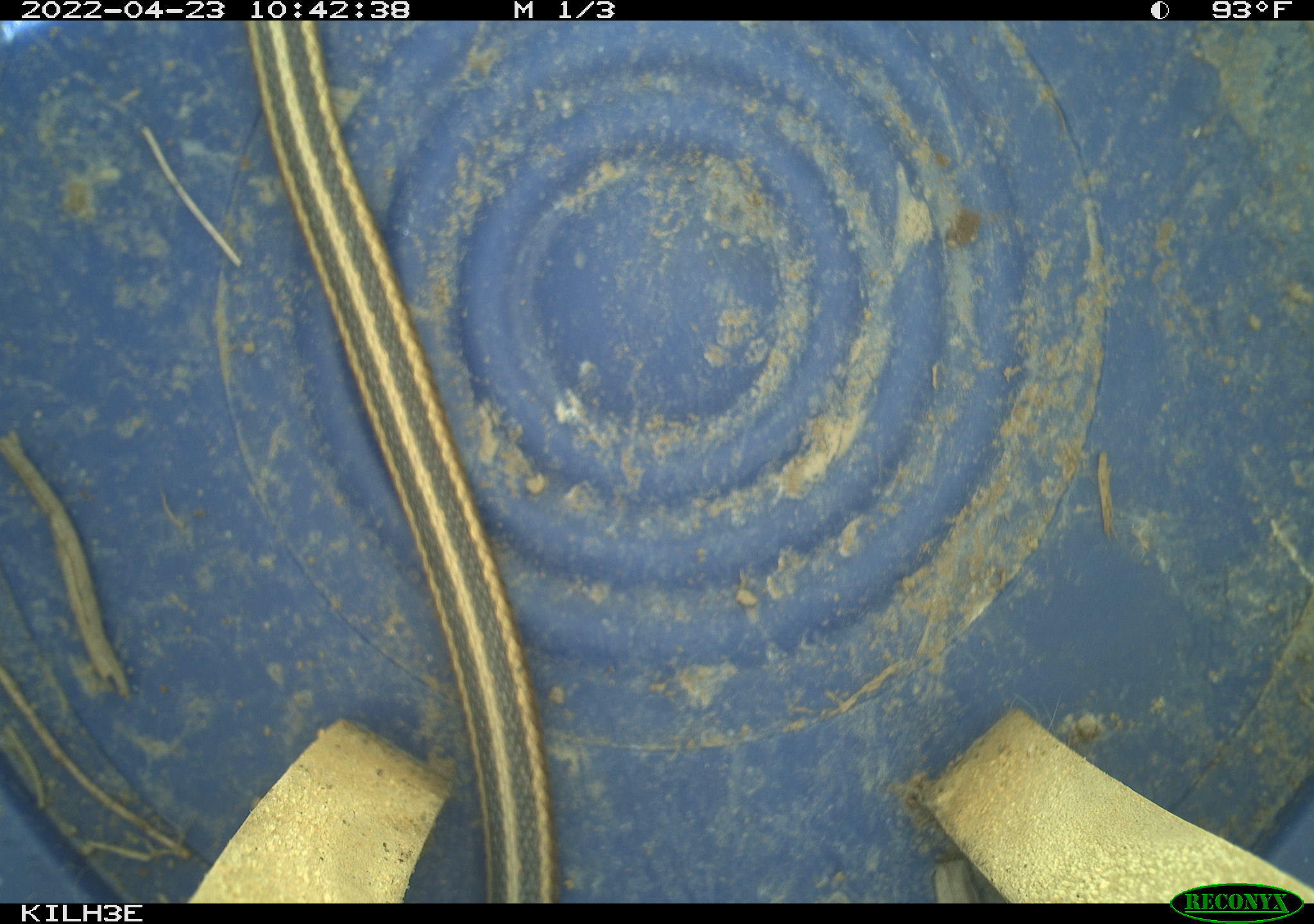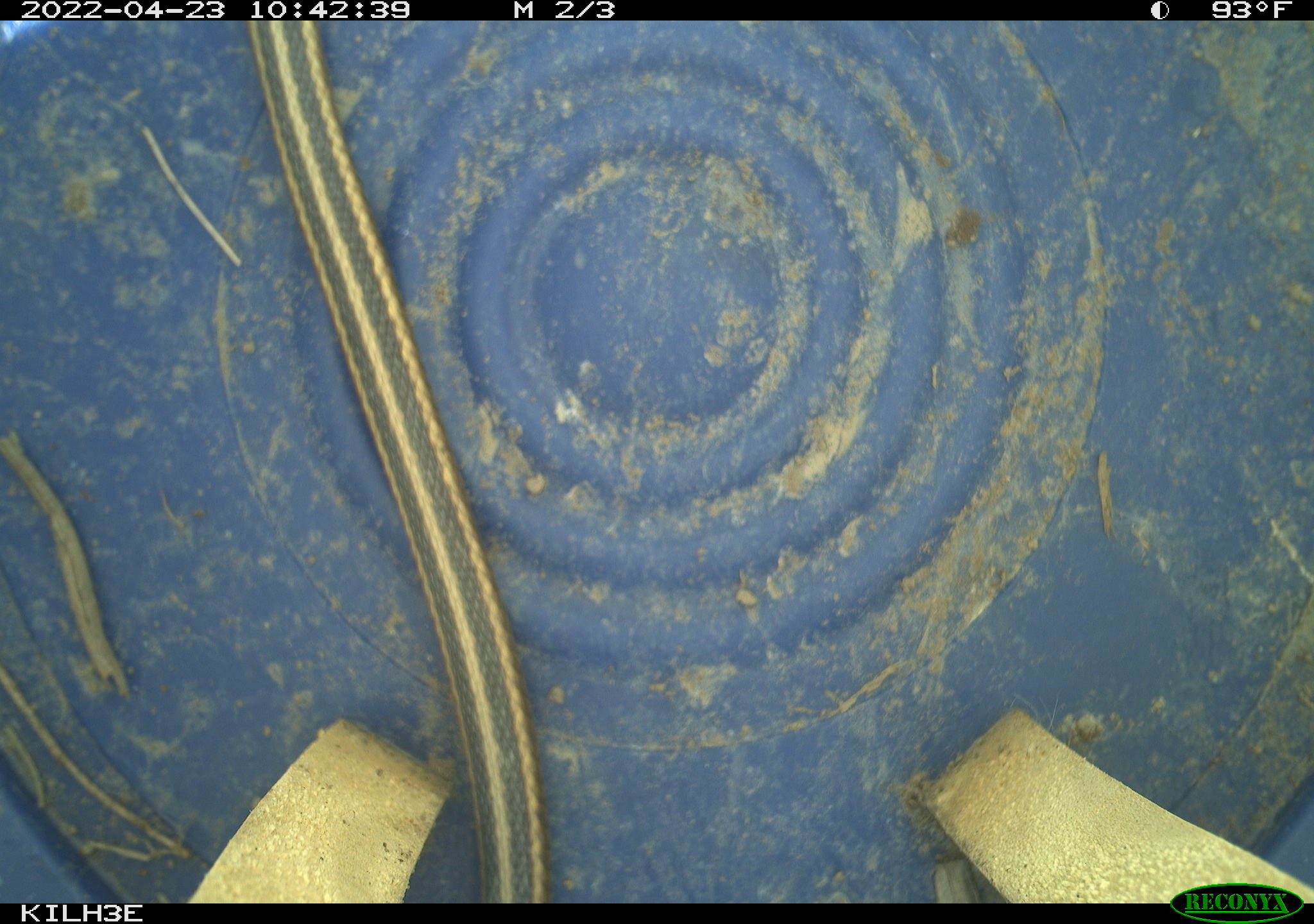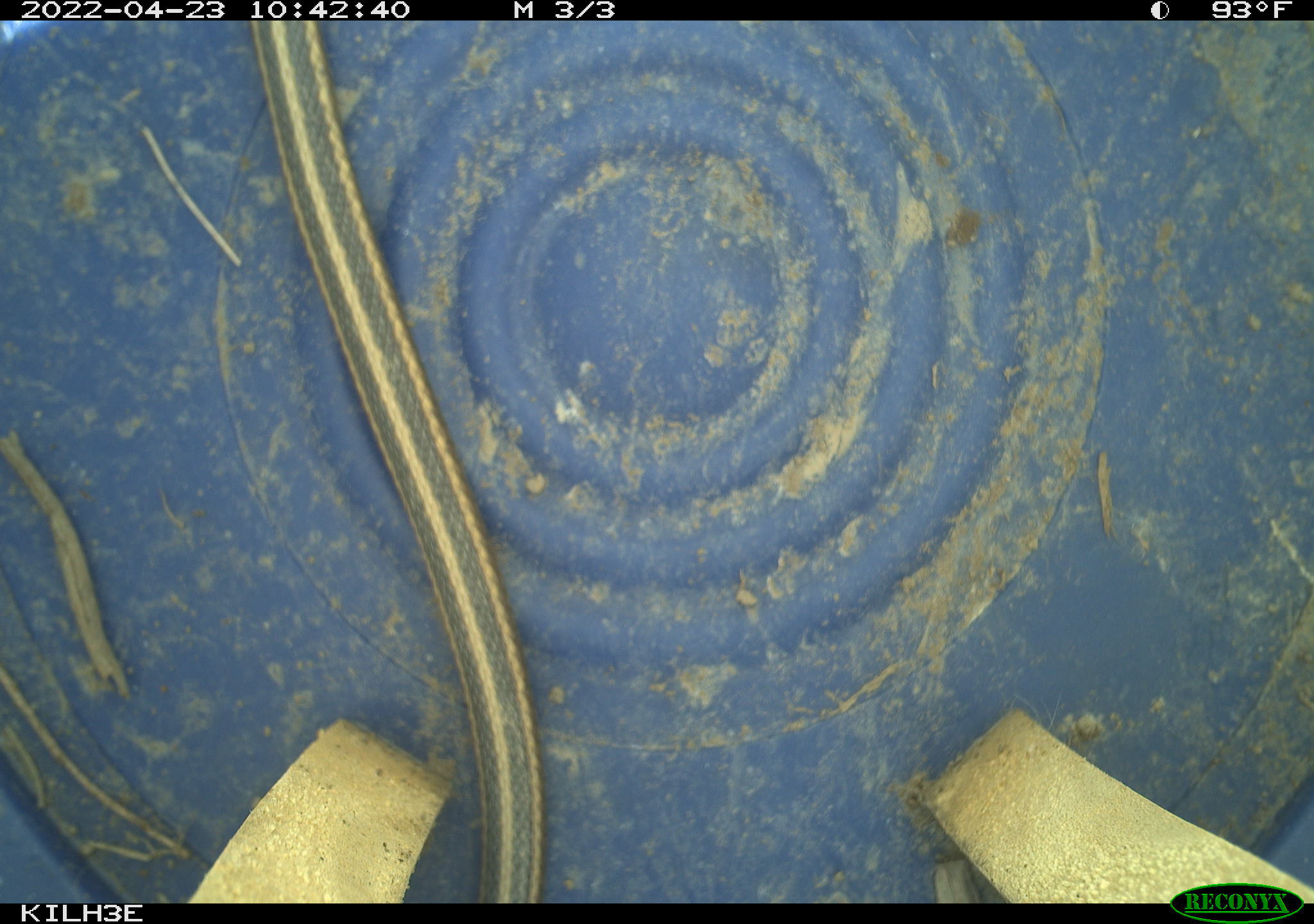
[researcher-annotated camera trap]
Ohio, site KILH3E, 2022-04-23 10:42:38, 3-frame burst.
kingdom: Animalia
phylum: Chordata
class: Reptilia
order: Squamata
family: Colubridae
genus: Thamnophis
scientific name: Thamnophis sirtalis sirtalis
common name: eastern gartersnake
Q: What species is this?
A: Eastern gartersnake (Thamnophis sirtalis sirtalis).